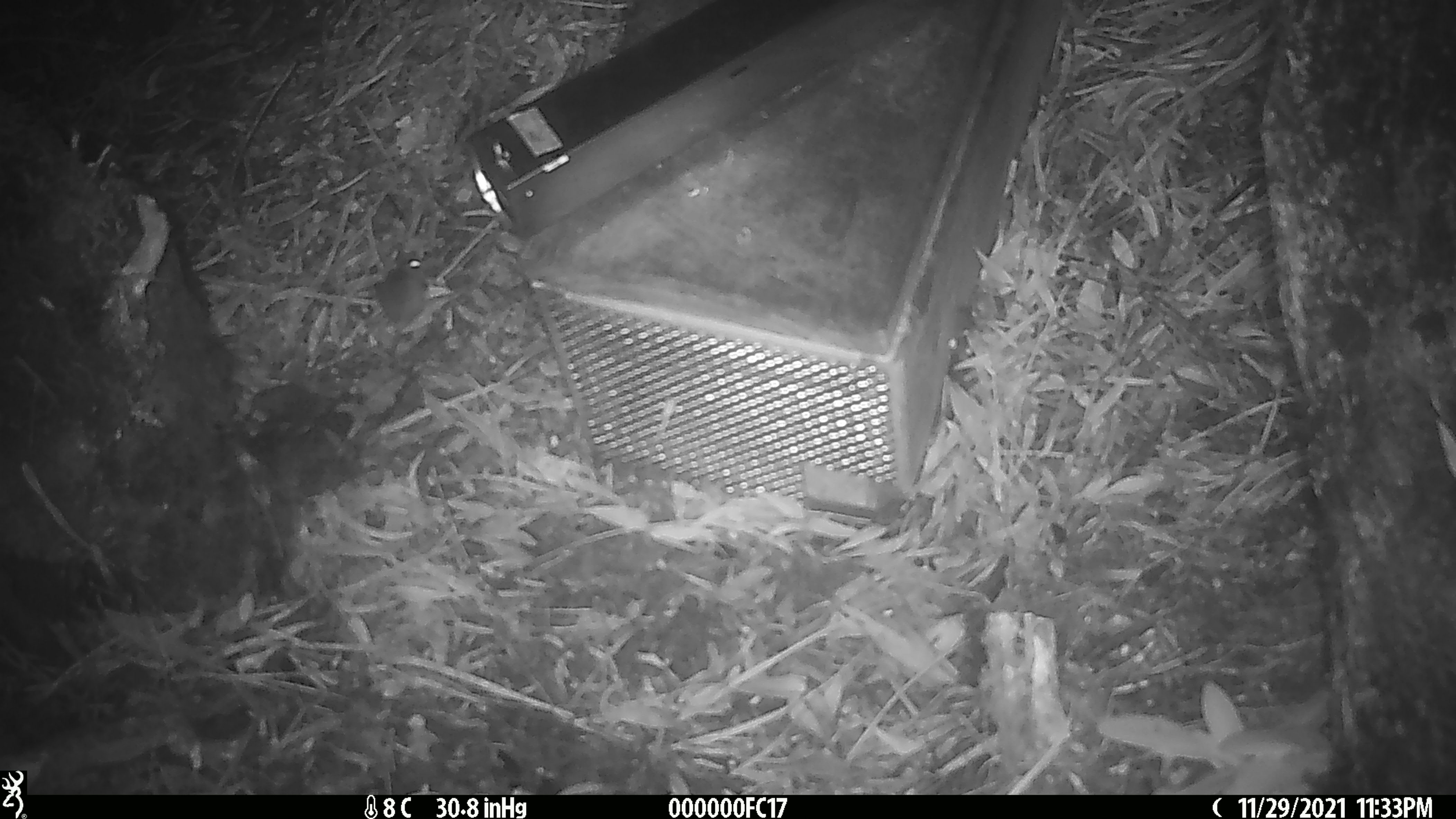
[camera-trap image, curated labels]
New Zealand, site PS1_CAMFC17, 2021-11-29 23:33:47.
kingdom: Animalia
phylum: Chordata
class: Mammalia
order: Rodentia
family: Muridae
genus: Mus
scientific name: Mus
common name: mouse